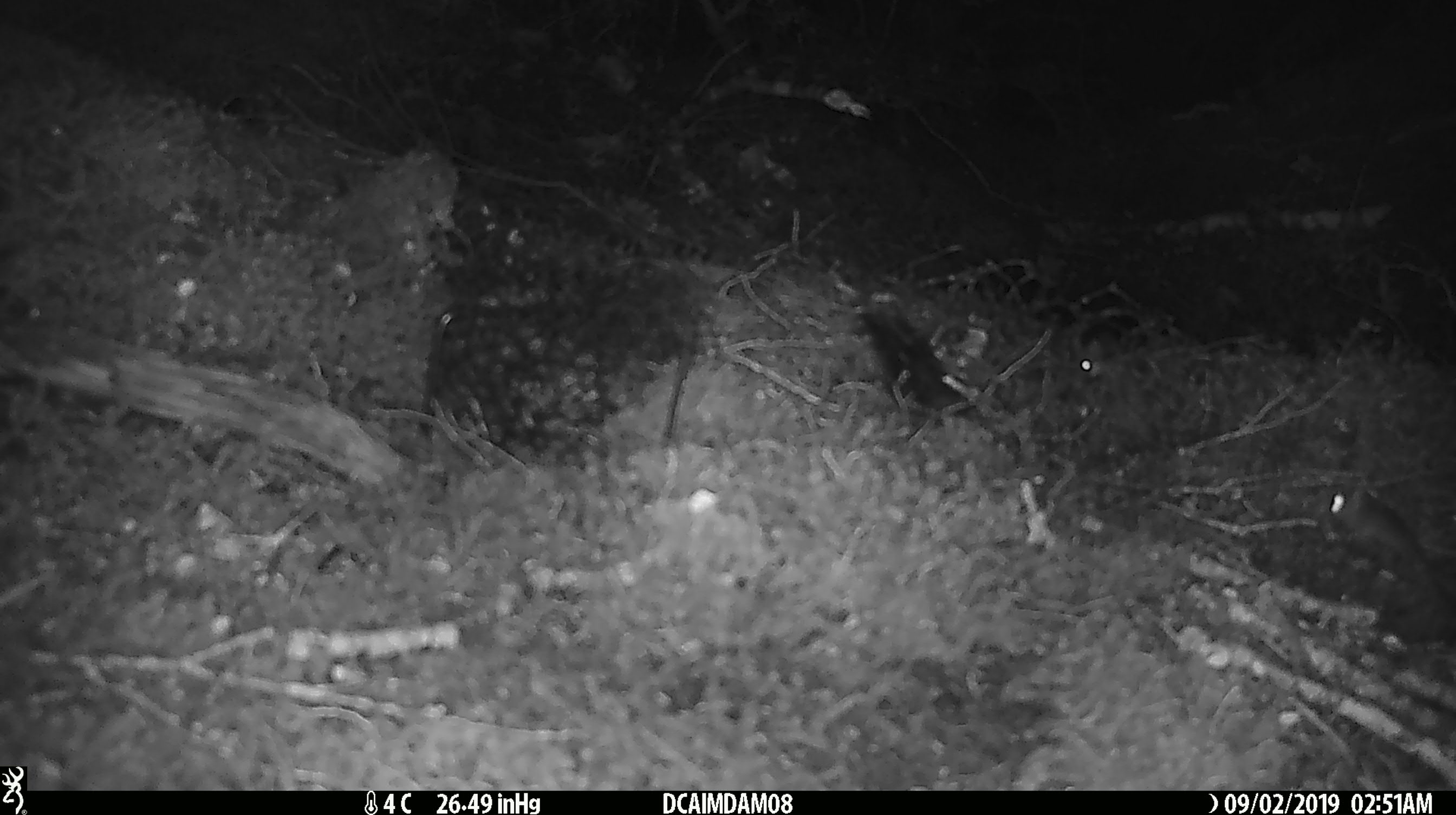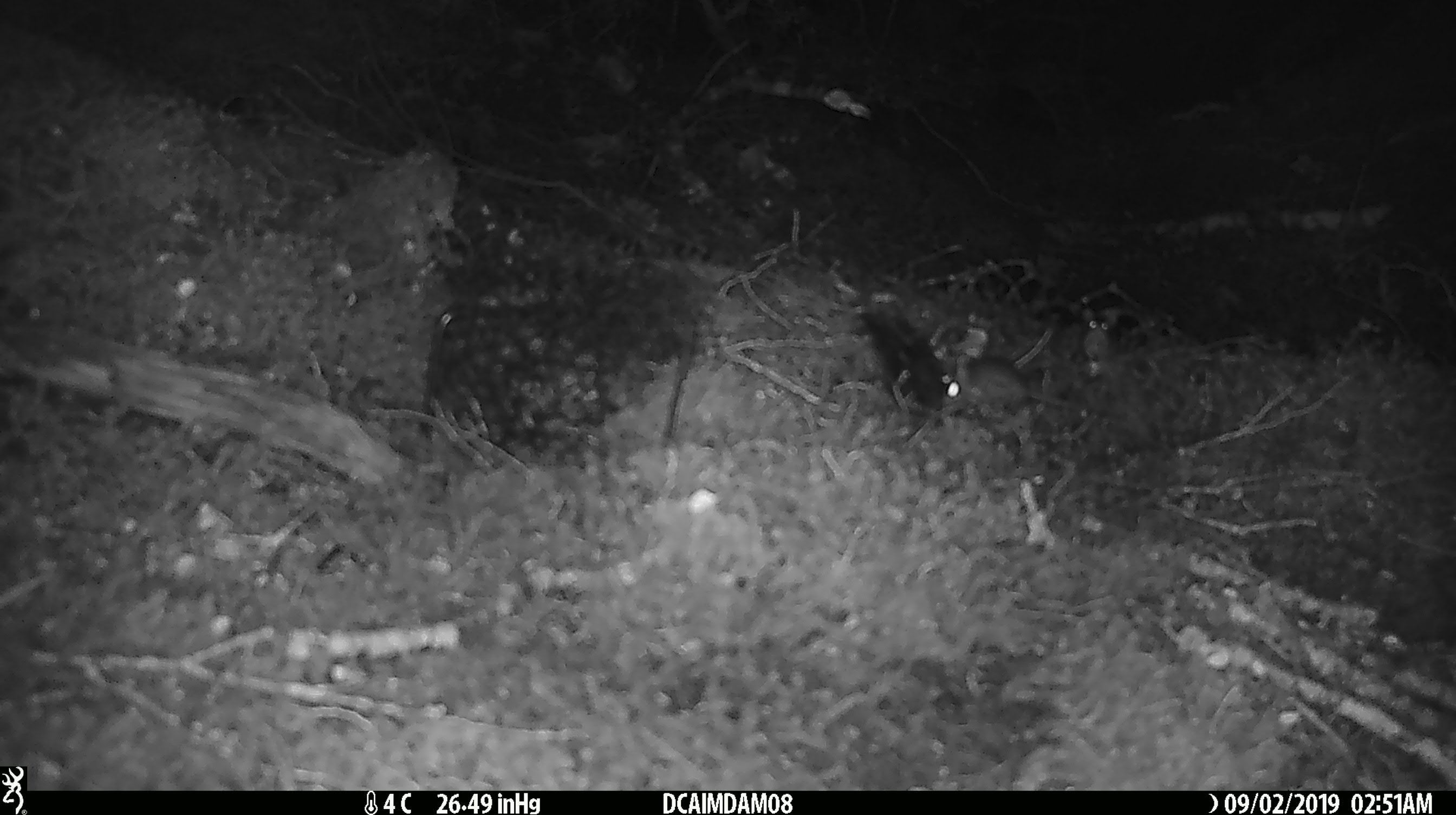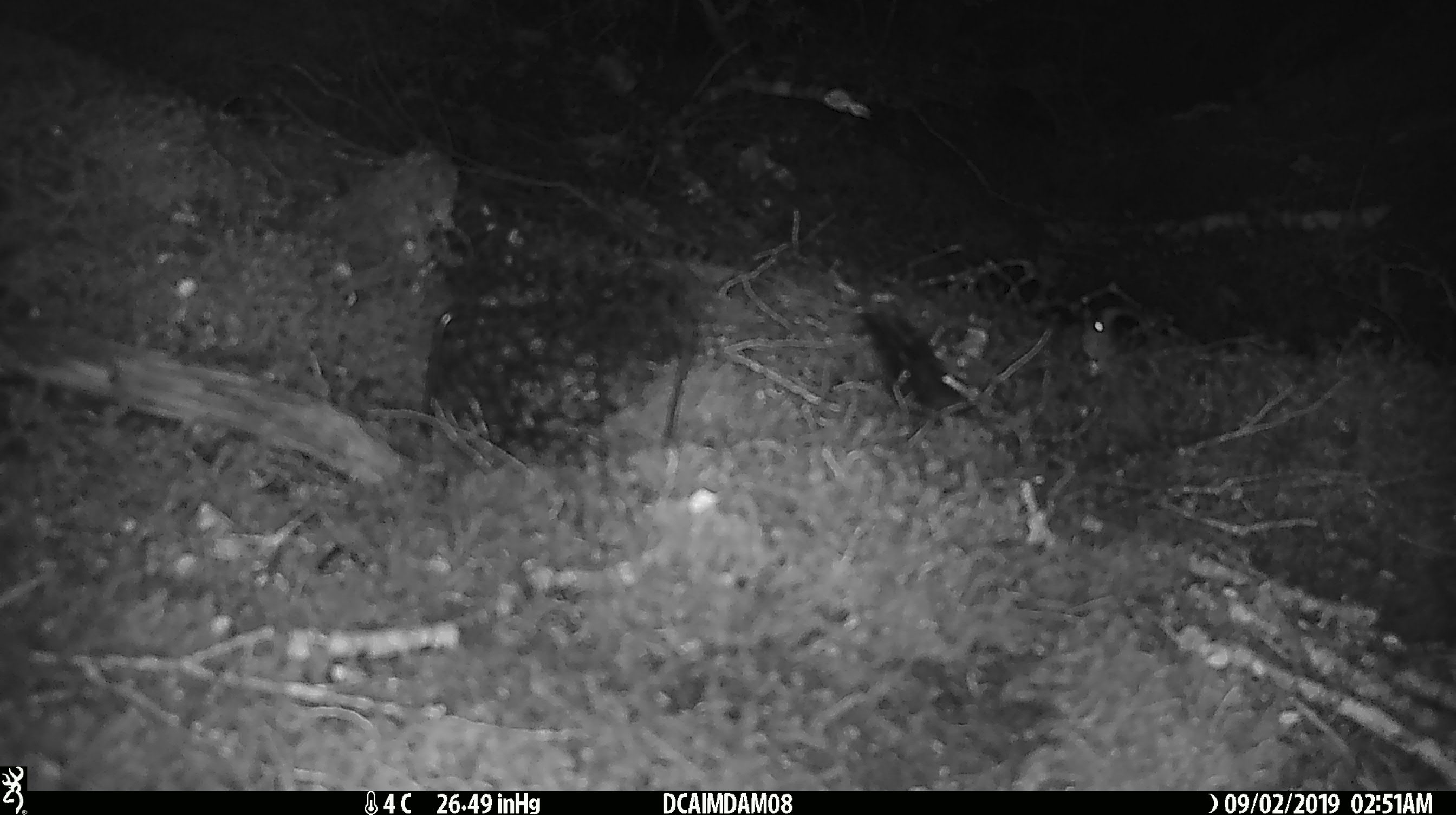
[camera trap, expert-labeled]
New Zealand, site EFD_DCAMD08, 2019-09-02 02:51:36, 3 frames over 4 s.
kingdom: Animalia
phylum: Chordata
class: Mammalia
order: Rodentia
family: Muridae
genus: Mus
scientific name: Mus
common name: mouse